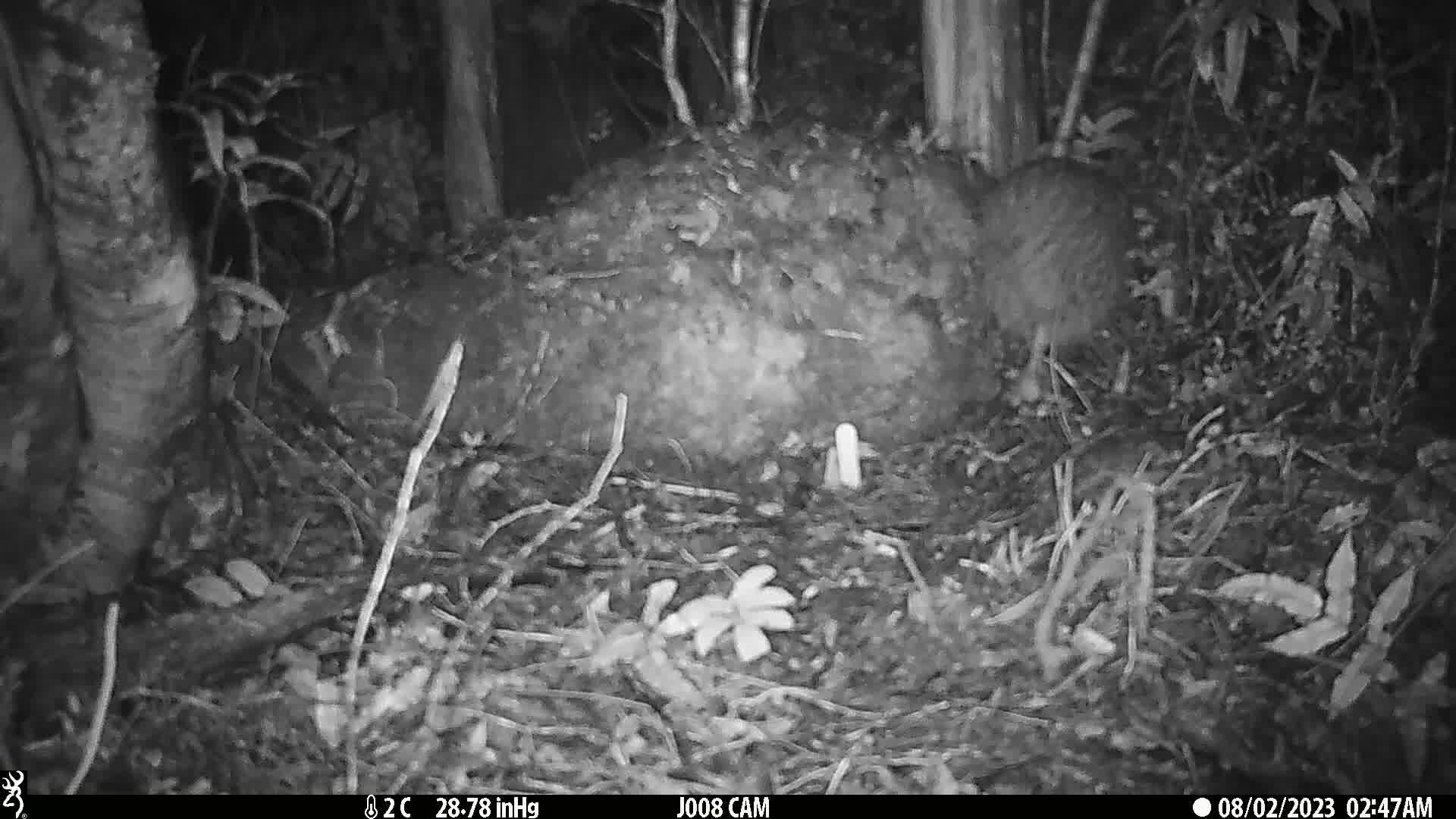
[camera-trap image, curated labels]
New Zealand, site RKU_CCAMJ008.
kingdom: Animalia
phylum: Chordata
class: Aves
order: Apterygiformes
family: Apterygidae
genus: Apteryx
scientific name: Apteryx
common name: kiwi